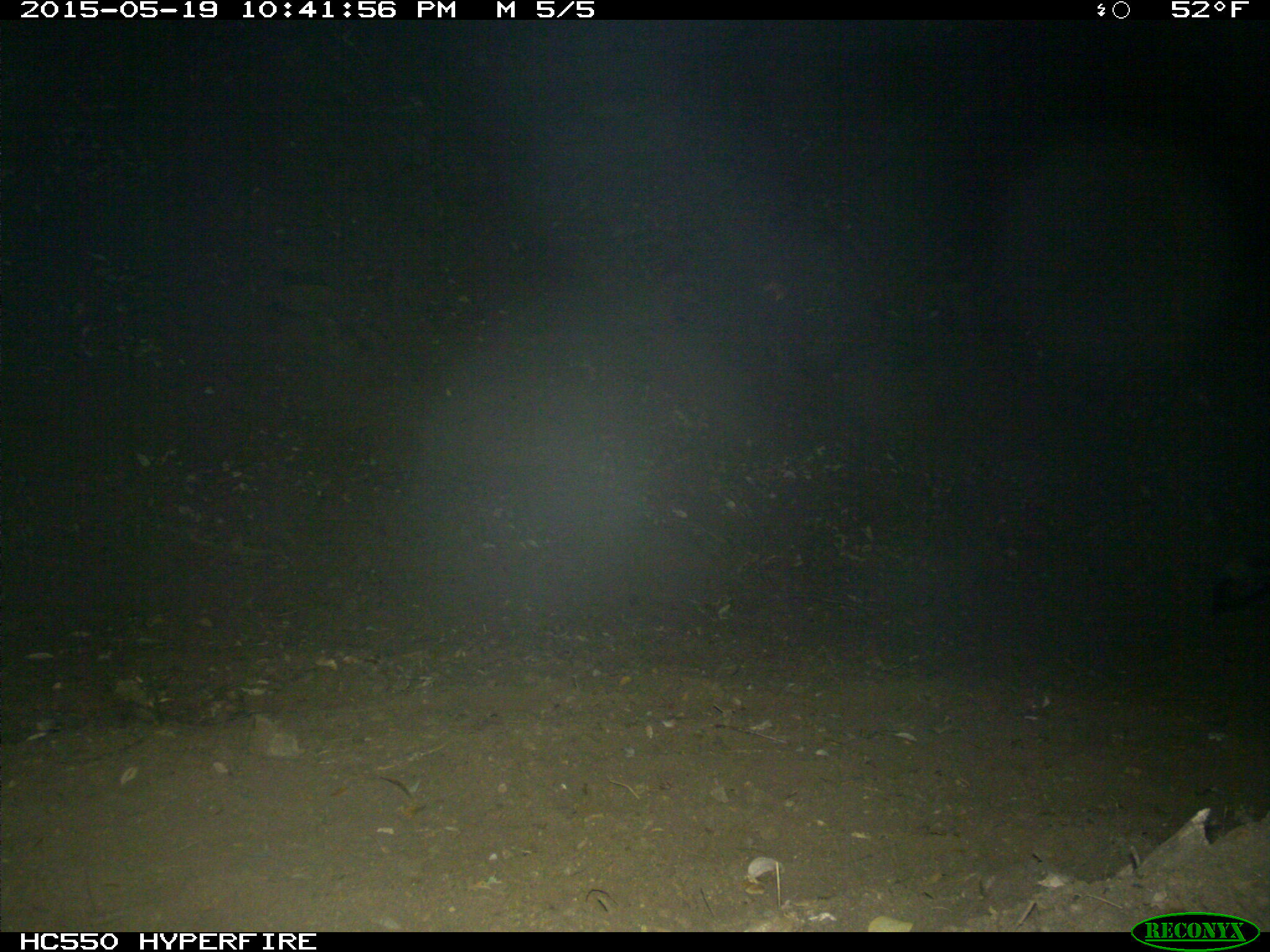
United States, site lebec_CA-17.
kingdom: Animalia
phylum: Chordata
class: Mammalia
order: Carnivora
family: Mephitidae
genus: Mephitis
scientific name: Mephitis mephitis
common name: striped skunk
Mephitis mephitis (striped skunk).